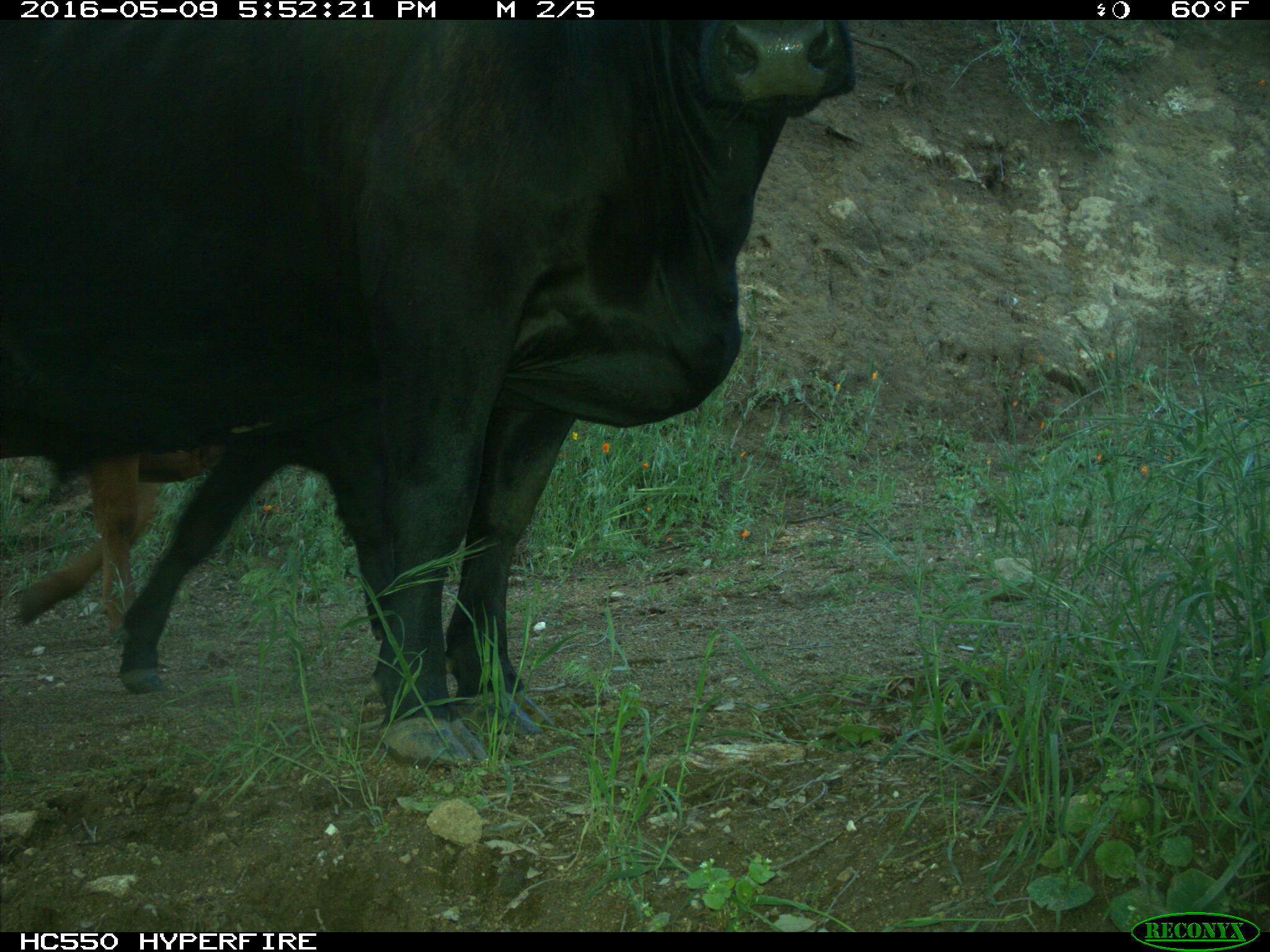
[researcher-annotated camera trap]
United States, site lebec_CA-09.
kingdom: Animalia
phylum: Chordata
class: Mammalia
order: Artiodactyla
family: Bovidae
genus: Bos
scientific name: Bos taurus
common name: domestic cow